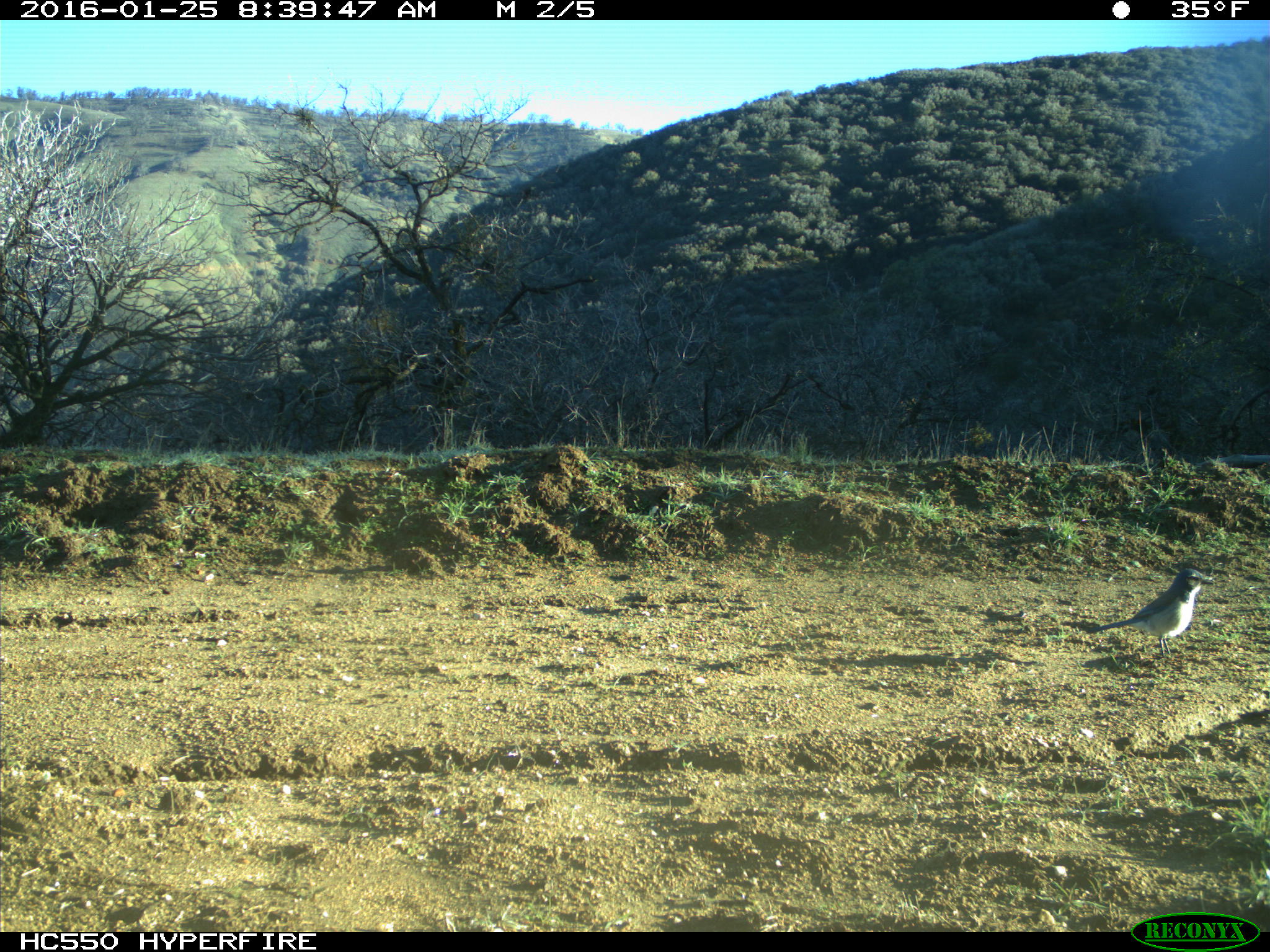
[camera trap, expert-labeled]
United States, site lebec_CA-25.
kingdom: Animalia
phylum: Chordata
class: Aves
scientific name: Aves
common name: birds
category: unidentified bird